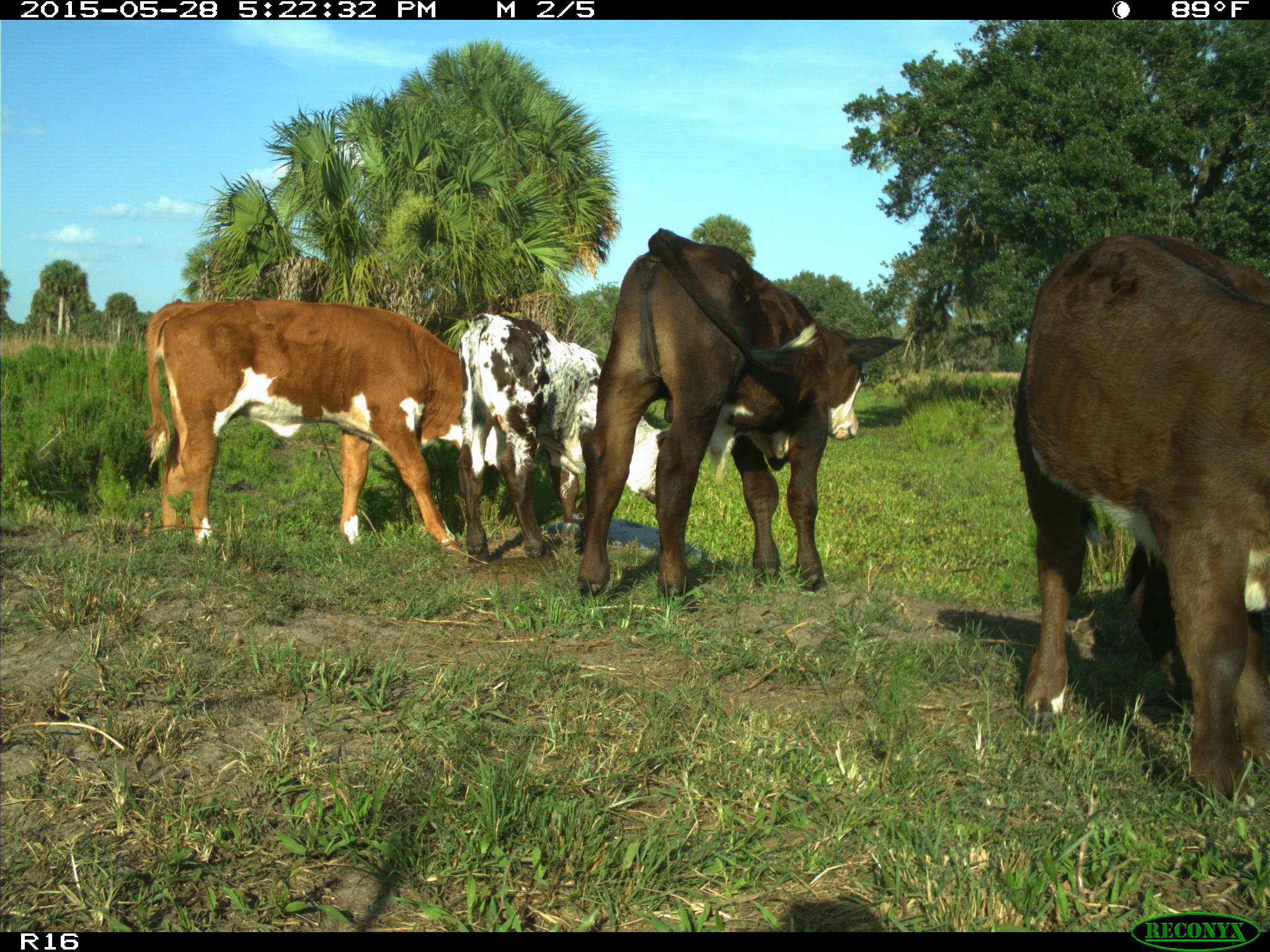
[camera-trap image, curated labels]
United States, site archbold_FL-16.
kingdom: Animalia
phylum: Chordata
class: Mammalia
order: Artiodactyla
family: Bovidae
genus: Bos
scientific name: Bos taurus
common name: domestic cow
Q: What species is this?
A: Bos taurus (domestic cow).